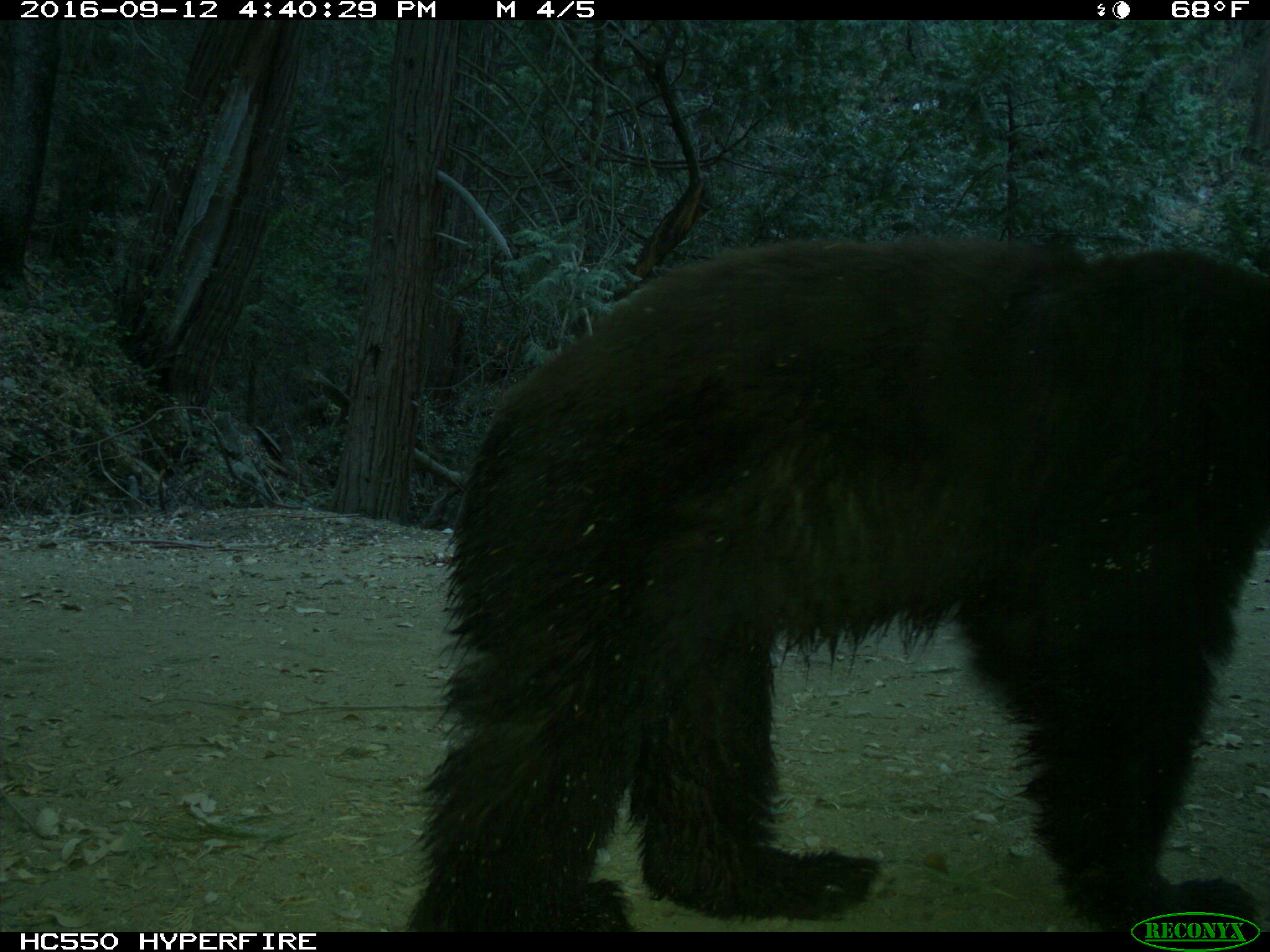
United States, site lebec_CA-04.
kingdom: Animalia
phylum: Chordata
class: Mammalia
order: Carnivora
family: Ursidae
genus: Ursus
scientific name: Ursus americanus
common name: american black bear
Ursus americanus (american black bear).